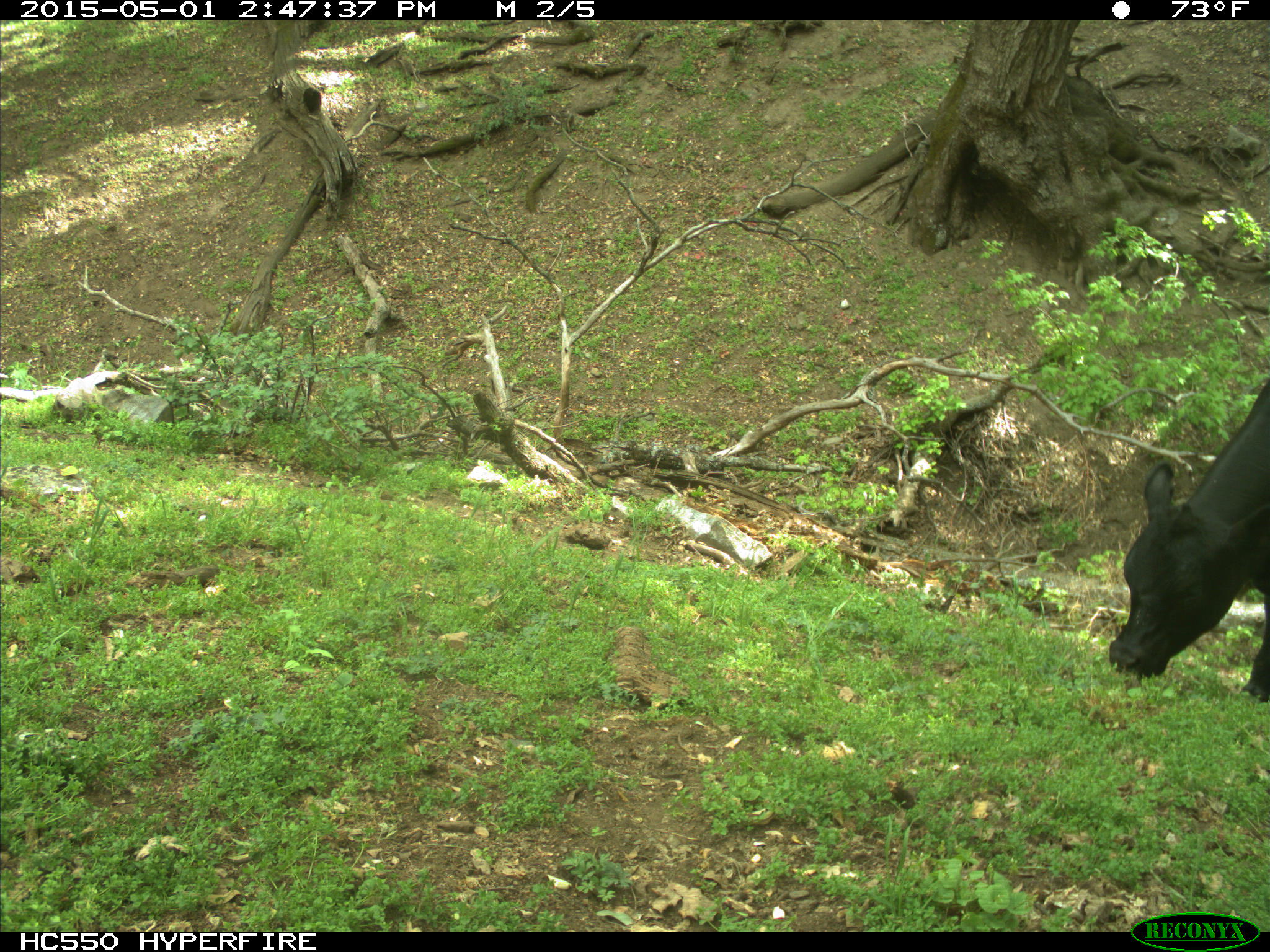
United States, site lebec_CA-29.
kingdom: Animalia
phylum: Chordata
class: Mammalia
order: Artiodactyla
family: Bovidae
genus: Bos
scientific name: Bos taurus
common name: domestic cow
Bos taurus (domestic cow).